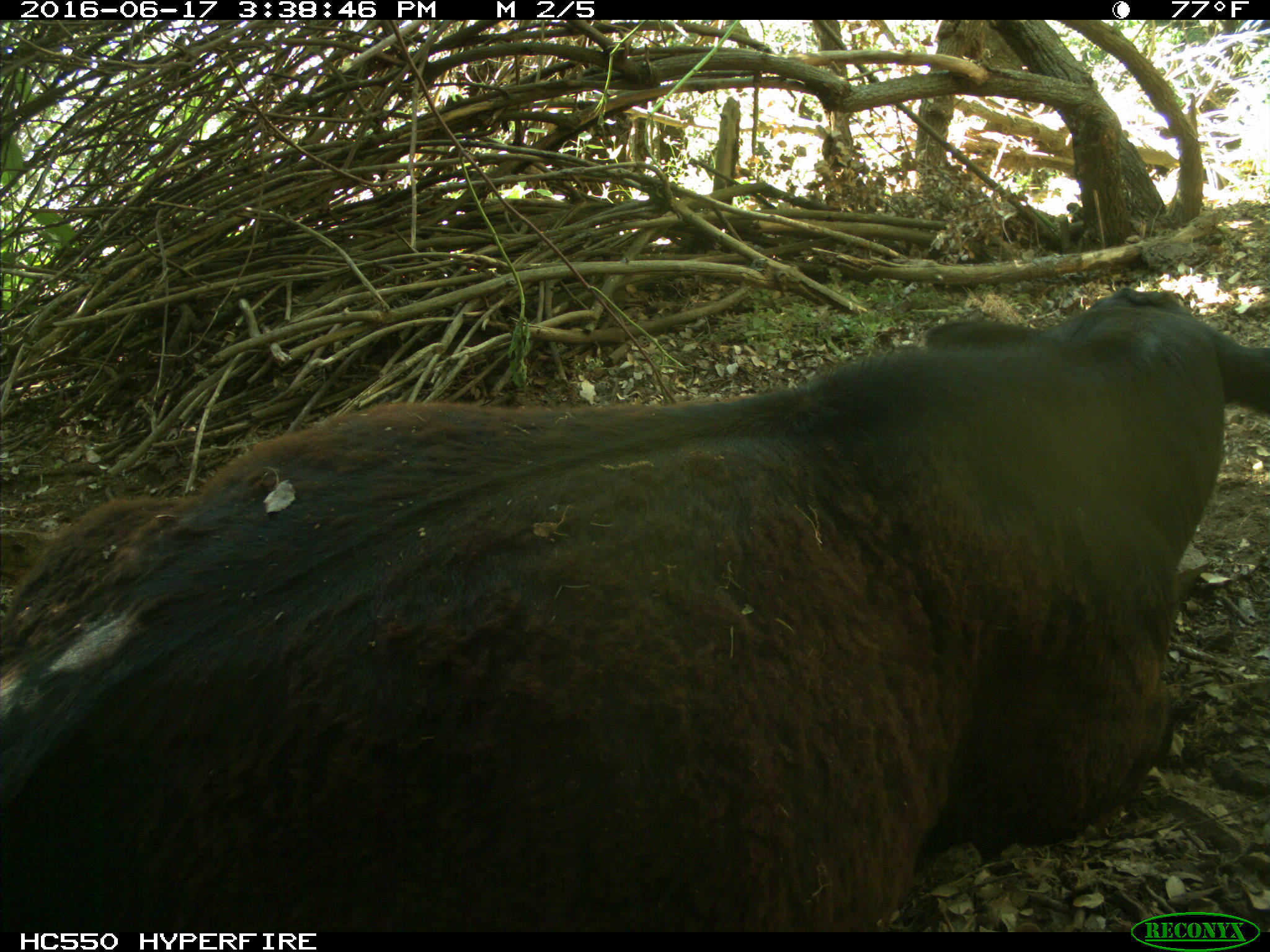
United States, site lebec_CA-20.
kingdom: Animalia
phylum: Chordata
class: Mammalia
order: Artiodactyla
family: Bovidae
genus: Bos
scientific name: Bos taurus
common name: domestic cow